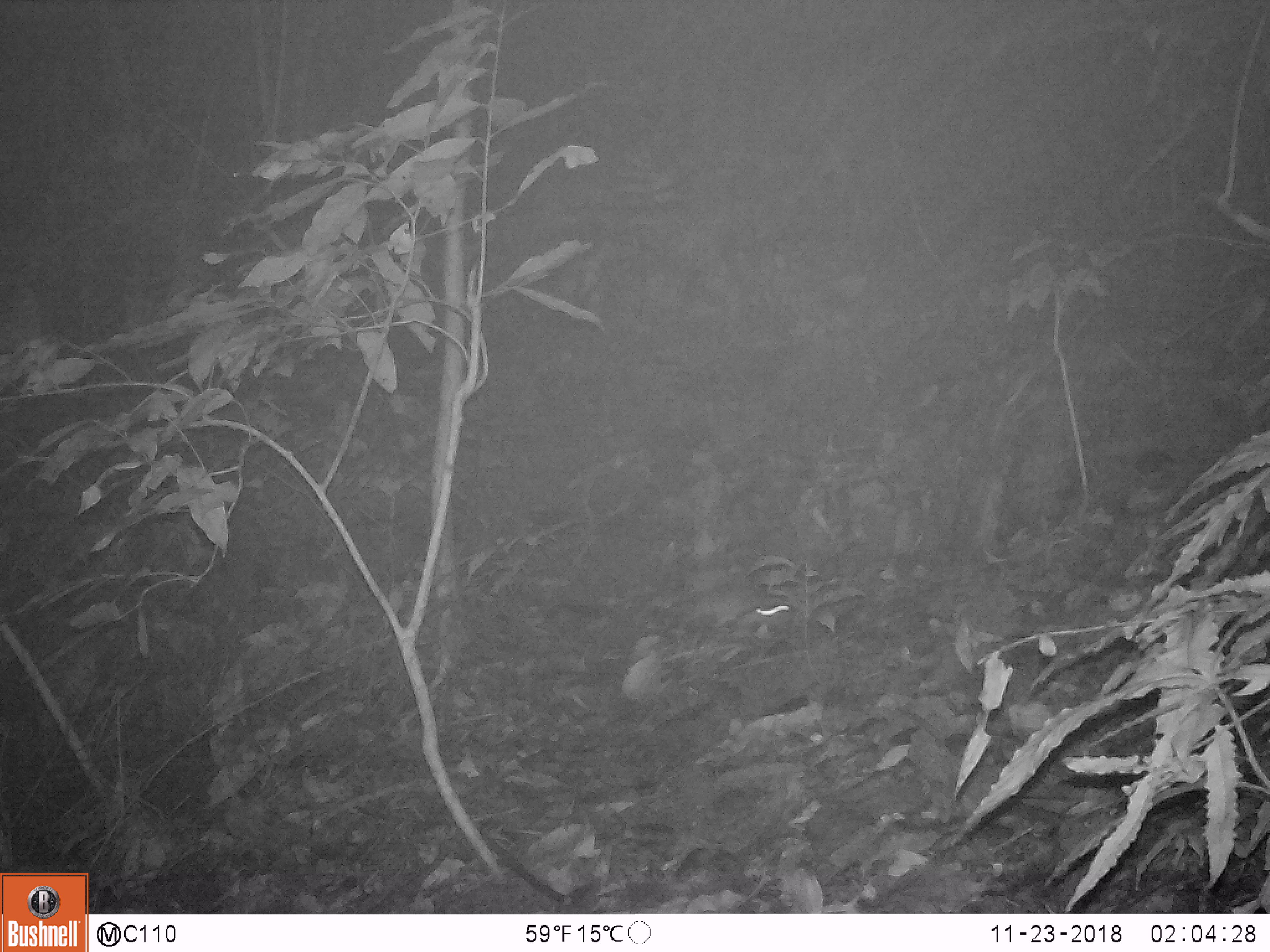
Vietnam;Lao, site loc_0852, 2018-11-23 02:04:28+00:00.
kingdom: Animalia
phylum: Chordata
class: Mammalia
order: Rodentia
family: Muridae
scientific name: Muridae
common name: old-world mice and rats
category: unidentified murid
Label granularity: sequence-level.